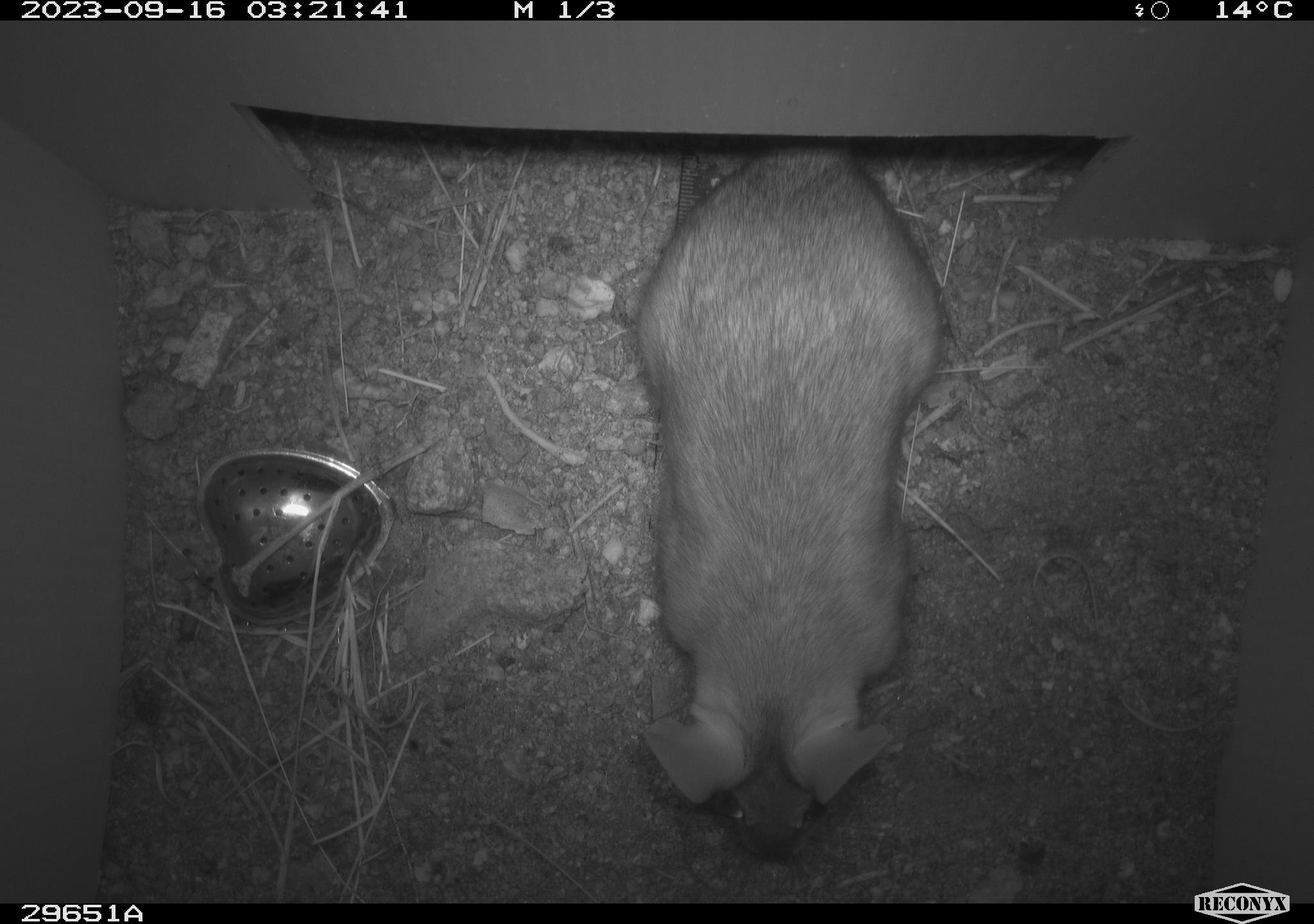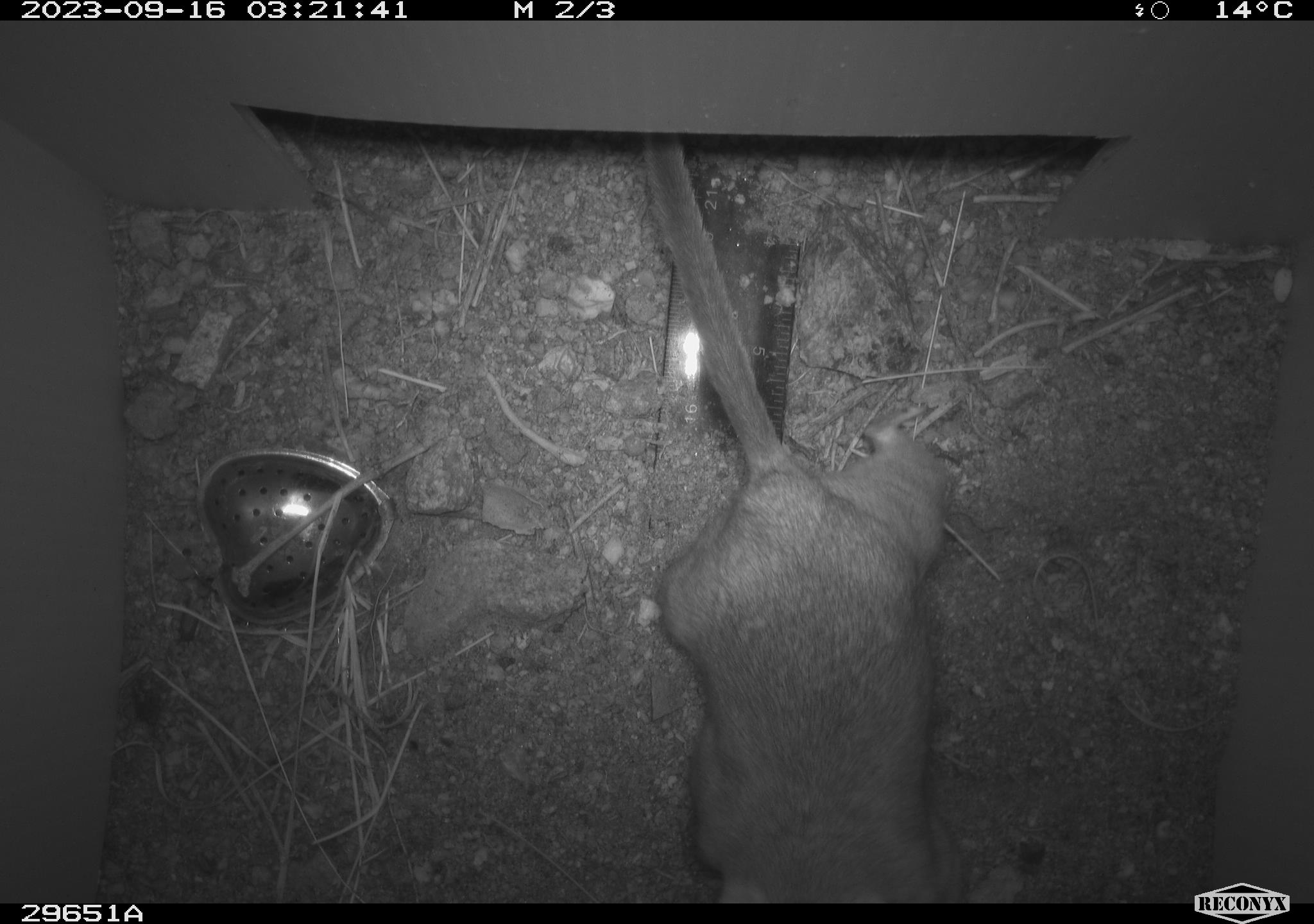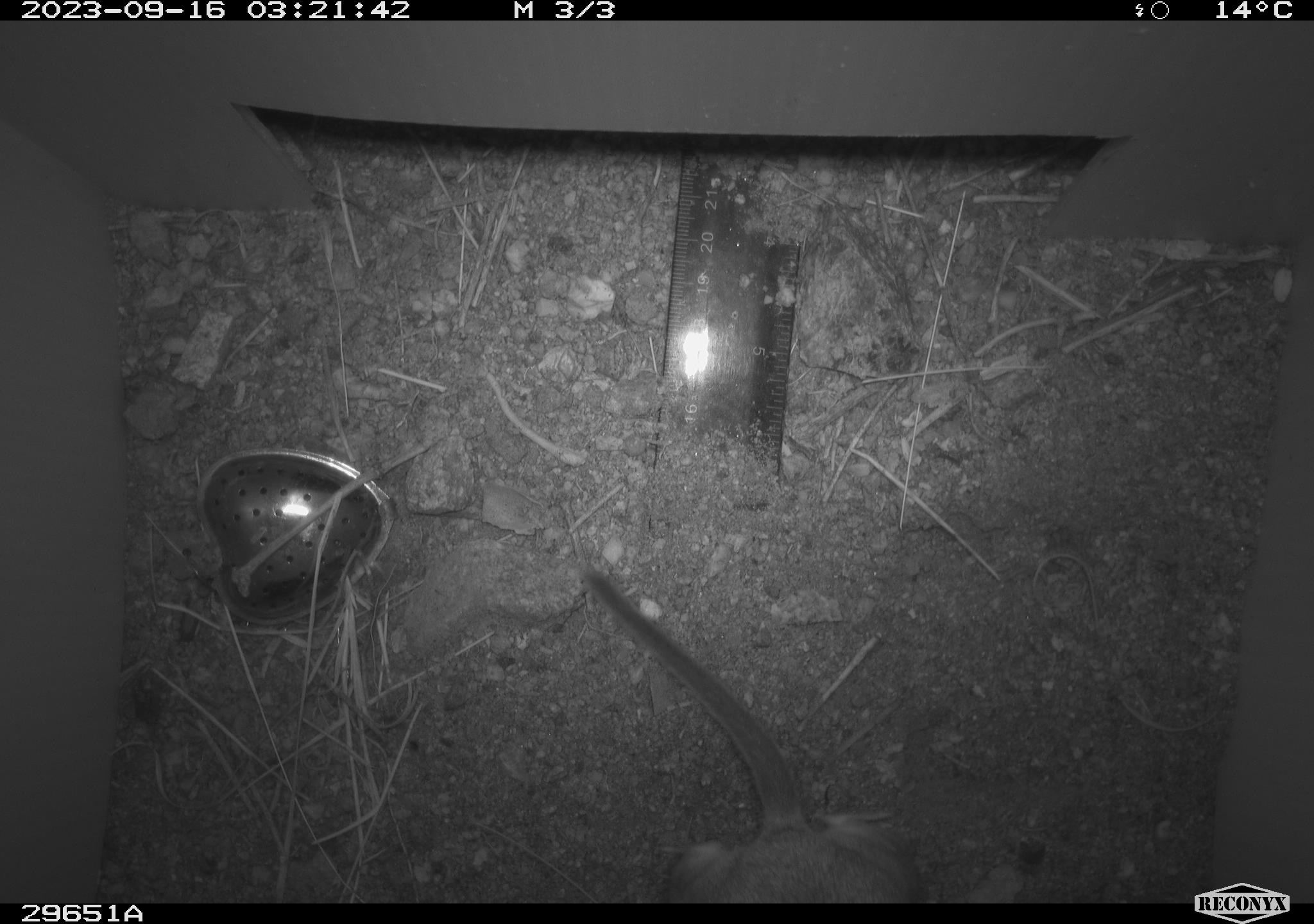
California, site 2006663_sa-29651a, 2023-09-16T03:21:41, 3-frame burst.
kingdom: Animalia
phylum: Chordata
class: Mammalia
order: Rodentia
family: Cricetidae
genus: Neotoma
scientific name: Neotoma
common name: pack rat or woodrat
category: neotoma species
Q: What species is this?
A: Neotoma species (pack rat or woodrat) (Neotoma).